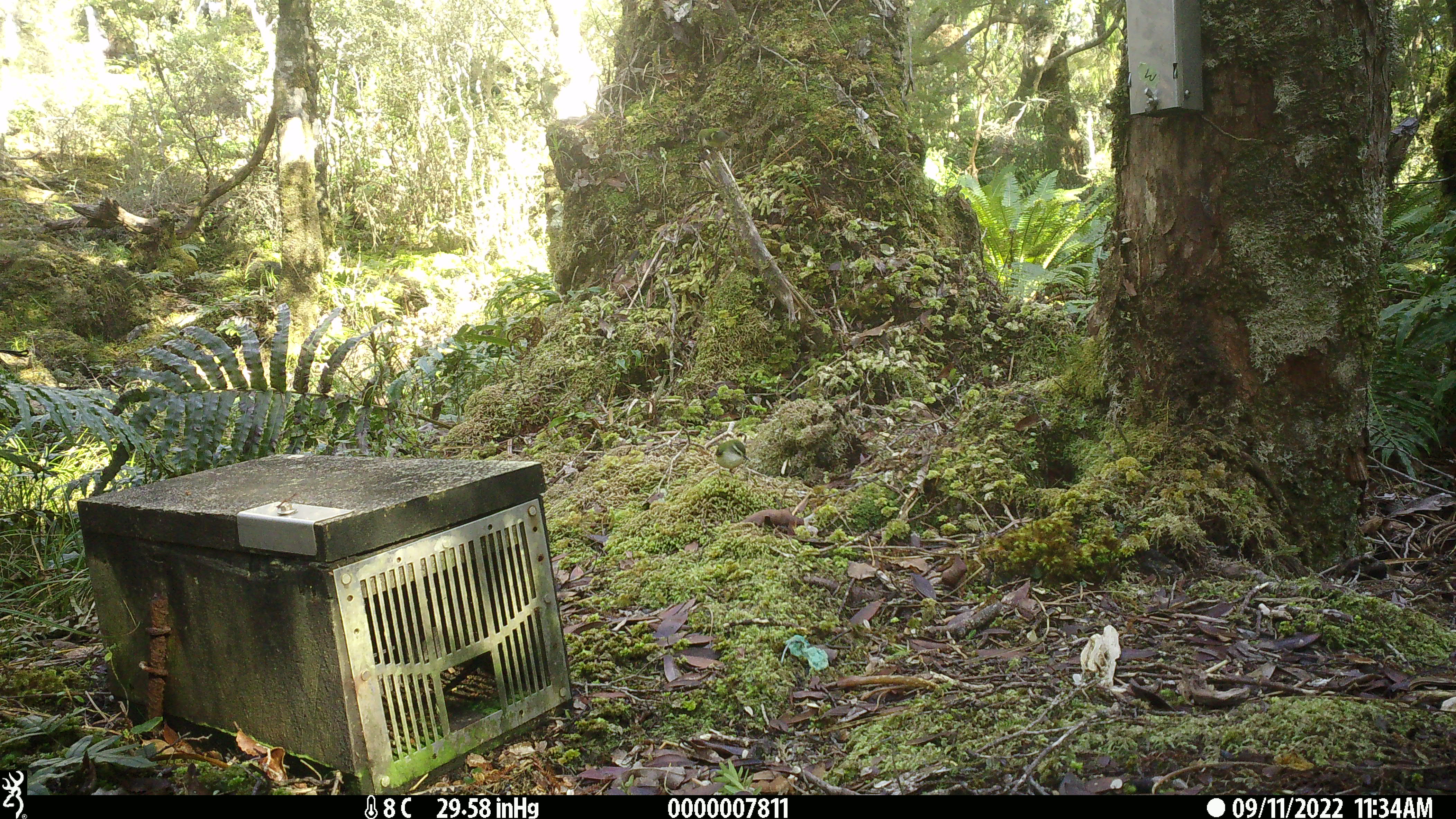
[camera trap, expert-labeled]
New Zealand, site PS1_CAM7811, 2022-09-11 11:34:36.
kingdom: Animalia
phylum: Chordata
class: Aves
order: Passeriformes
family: Acanthisittidae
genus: Acanthisitta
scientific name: Acanthisitta chloris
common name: rifleman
Rifleman (Acanthisitta chloris).